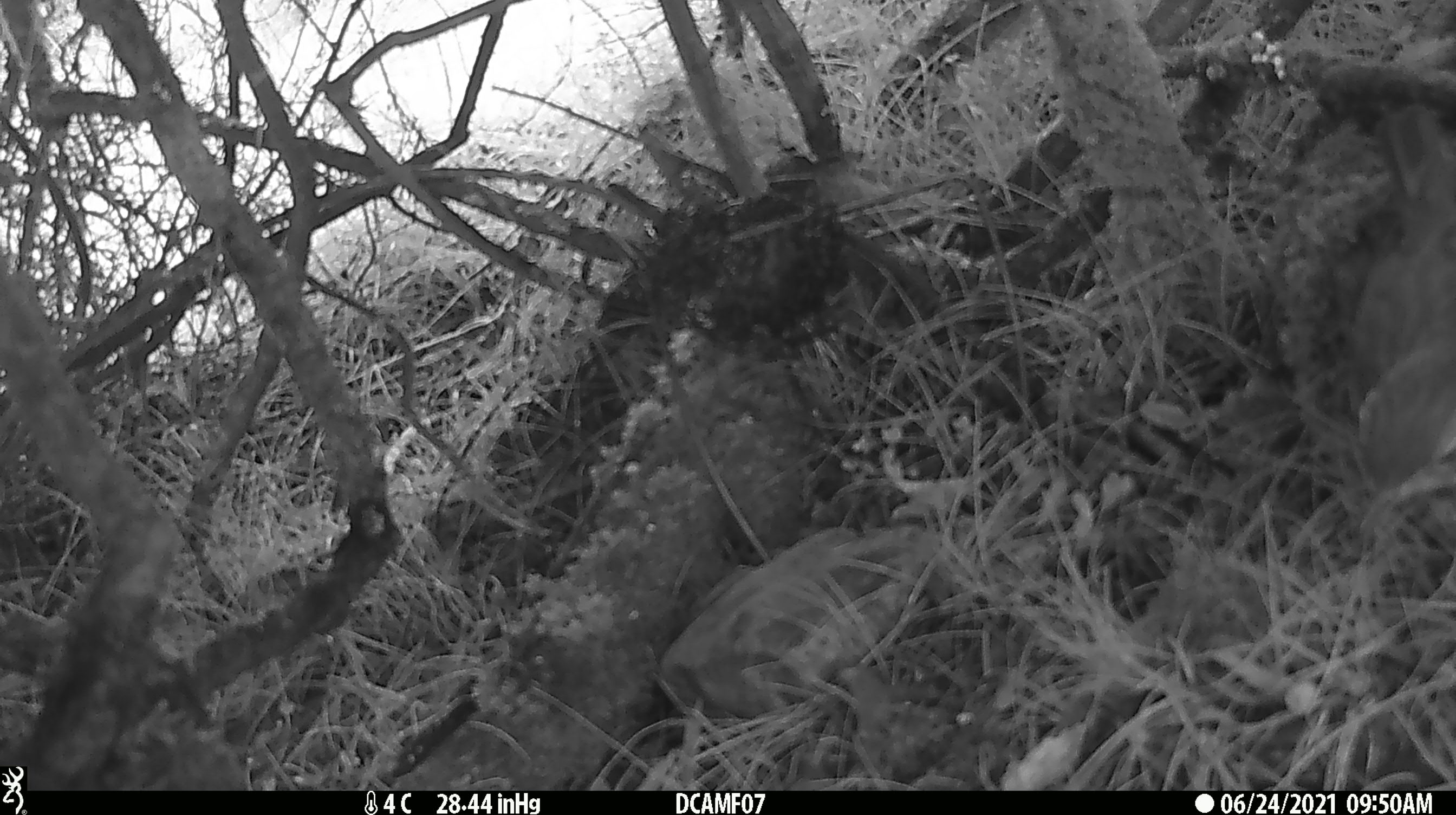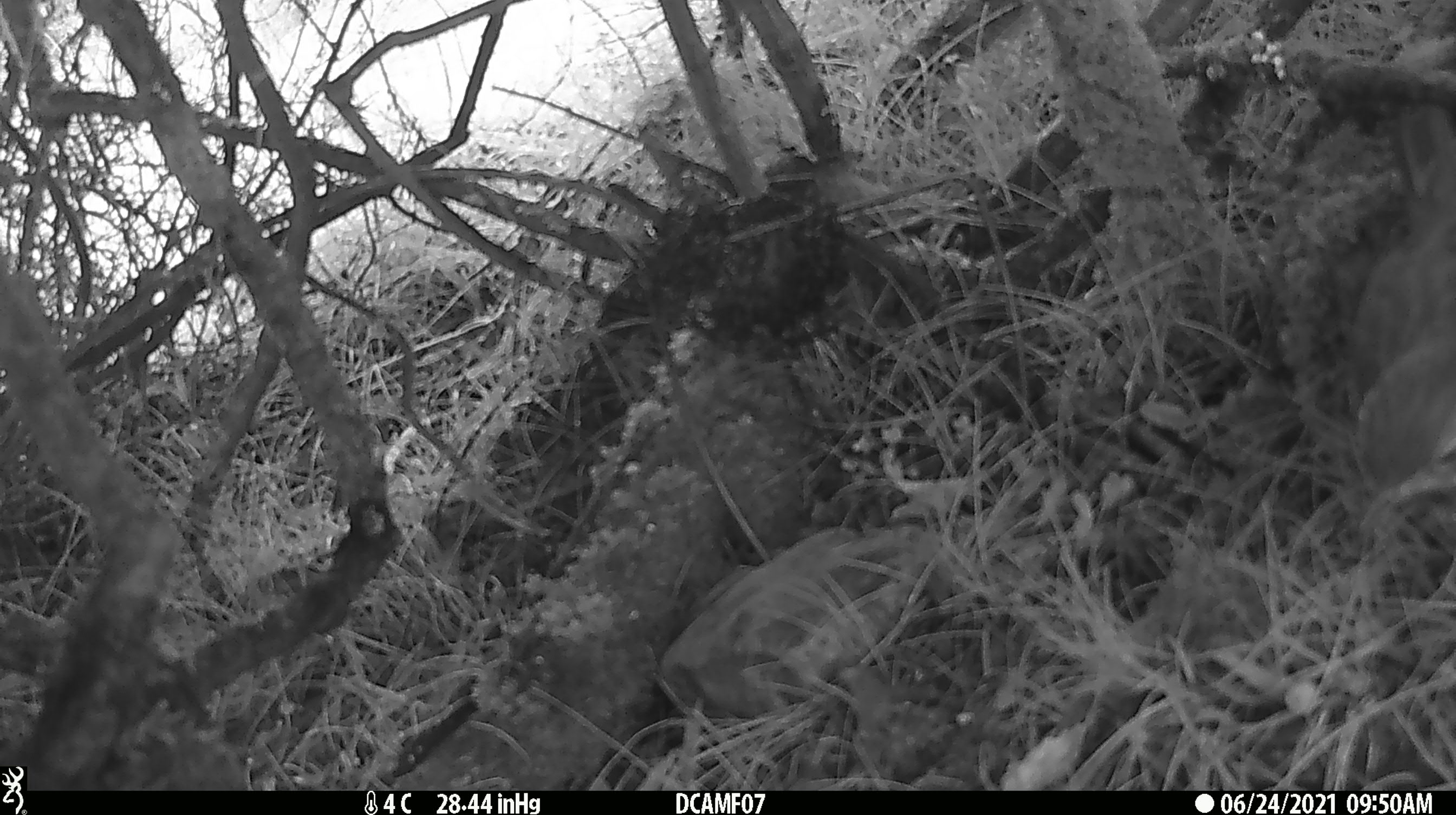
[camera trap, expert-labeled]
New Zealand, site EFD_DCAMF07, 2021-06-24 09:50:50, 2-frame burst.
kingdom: Animalia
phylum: Chordata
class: Aves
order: Passeriformes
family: Turdidae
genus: Turdus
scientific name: Turdus philomelos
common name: song thrush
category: thrush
Thrush (song thrush) (Turdus philomelos).